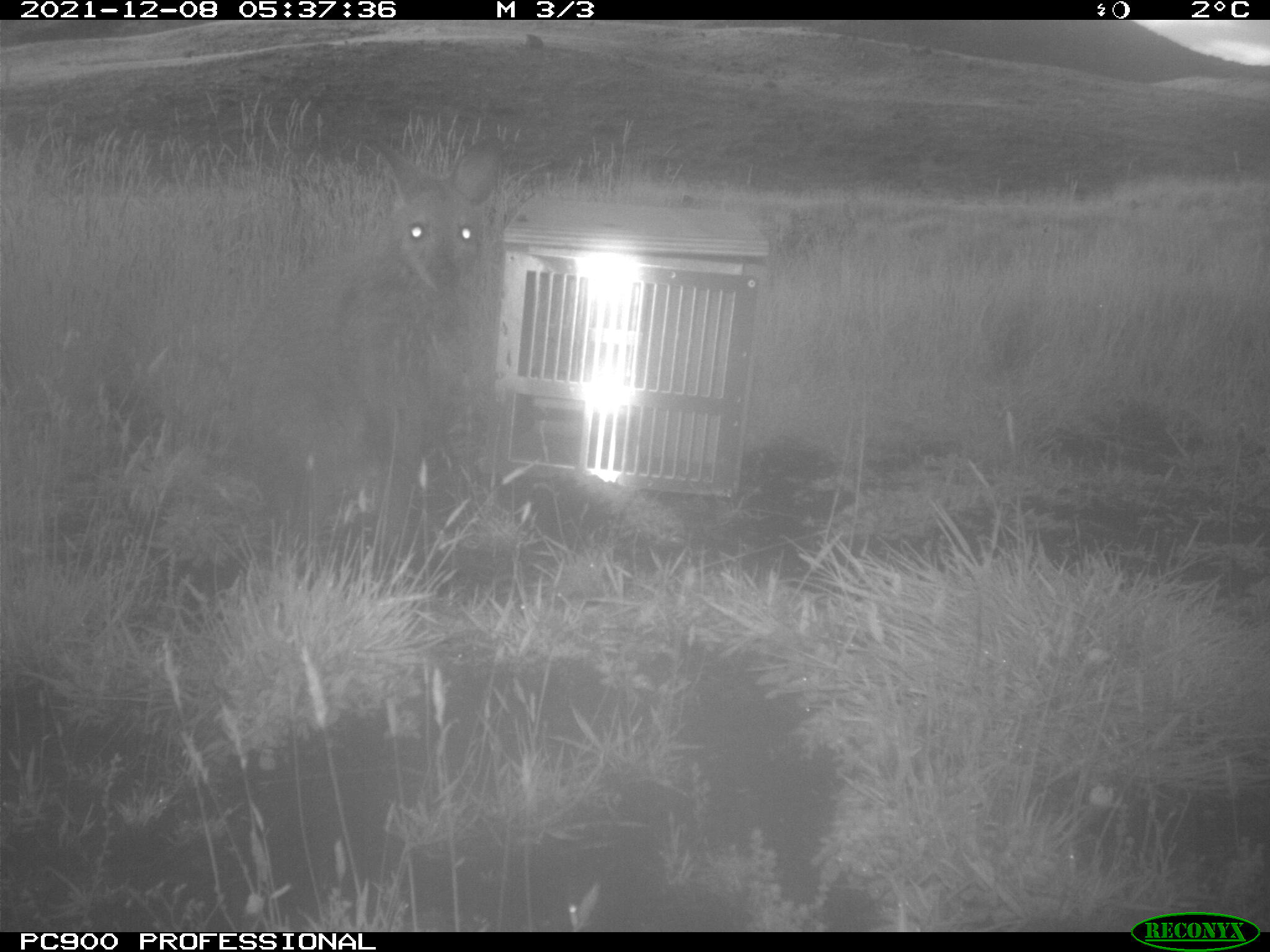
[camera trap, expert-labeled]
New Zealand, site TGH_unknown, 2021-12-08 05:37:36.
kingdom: Animalia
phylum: Chordata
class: Mammalia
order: Diprotodontia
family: Macropodidae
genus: Notamacropus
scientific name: Notamacropus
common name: wallaby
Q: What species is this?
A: Wallaby (Notamacropus).